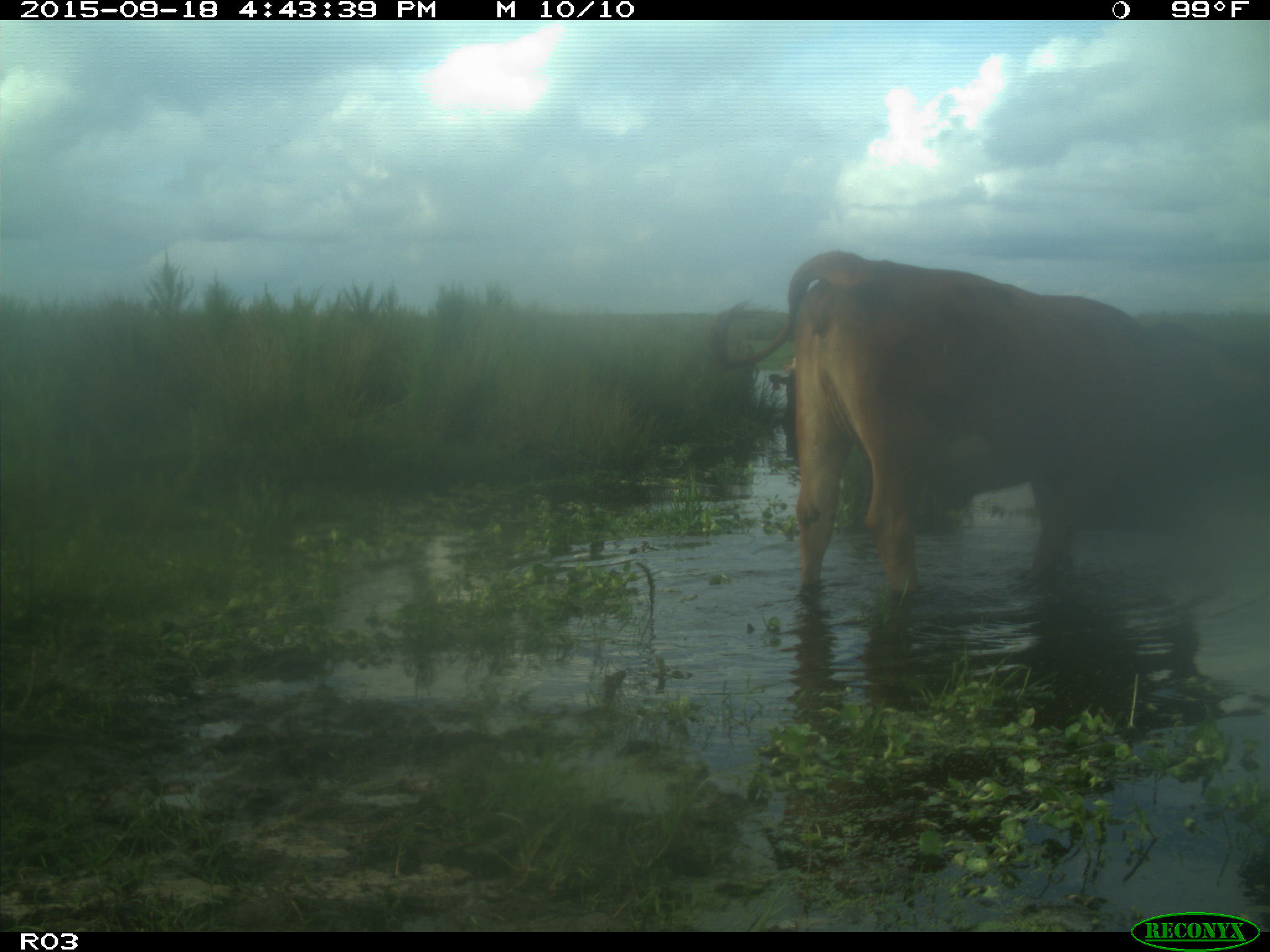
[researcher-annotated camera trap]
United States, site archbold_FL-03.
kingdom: Animalia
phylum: Chordata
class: Mammalia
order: Artiodactyla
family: Bovidae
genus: Bos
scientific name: Bos taurus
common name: domestic cow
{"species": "Bos taurus (domestic cow)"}